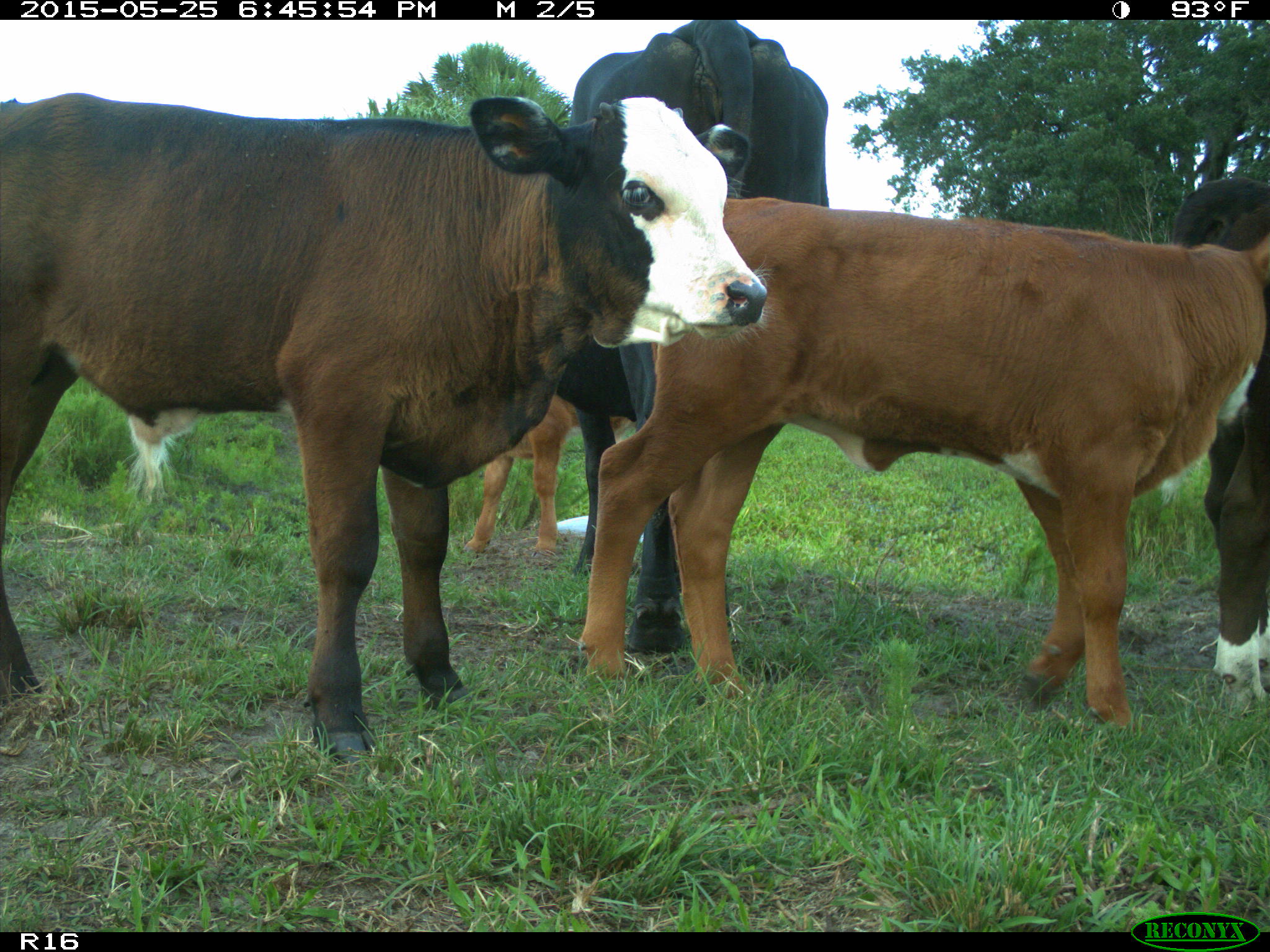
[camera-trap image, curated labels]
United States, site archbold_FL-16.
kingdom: Animalia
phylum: Chordata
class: Mammalia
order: Artiodactyla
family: Bovidae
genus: Bos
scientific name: Bos taurus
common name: domestic cow